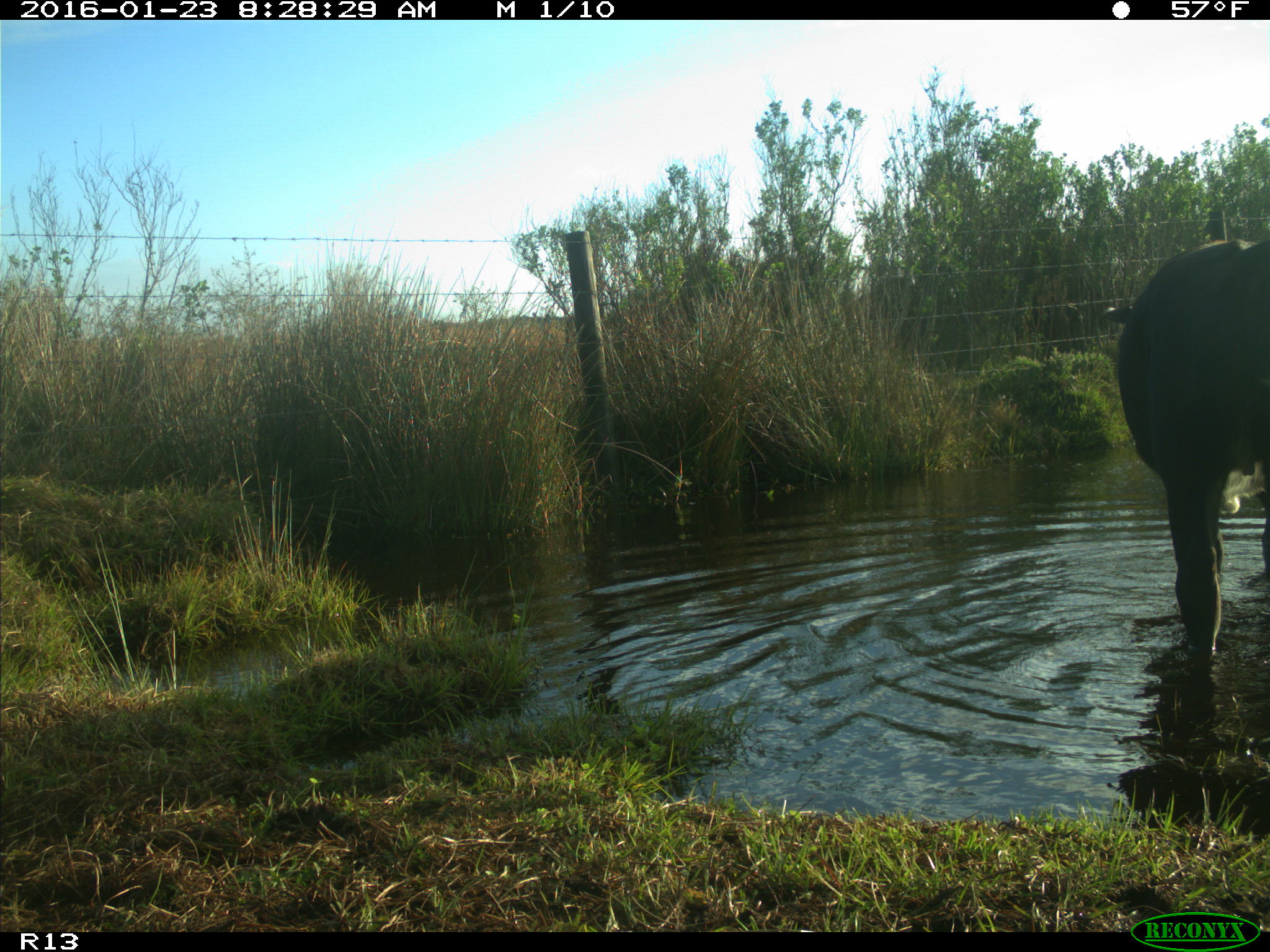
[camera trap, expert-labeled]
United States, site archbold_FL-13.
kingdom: Animalia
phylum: Chordata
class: Mammalia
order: Artiodactyla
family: Bovidae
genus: Bos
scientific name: Bos taurus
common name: domestic cow